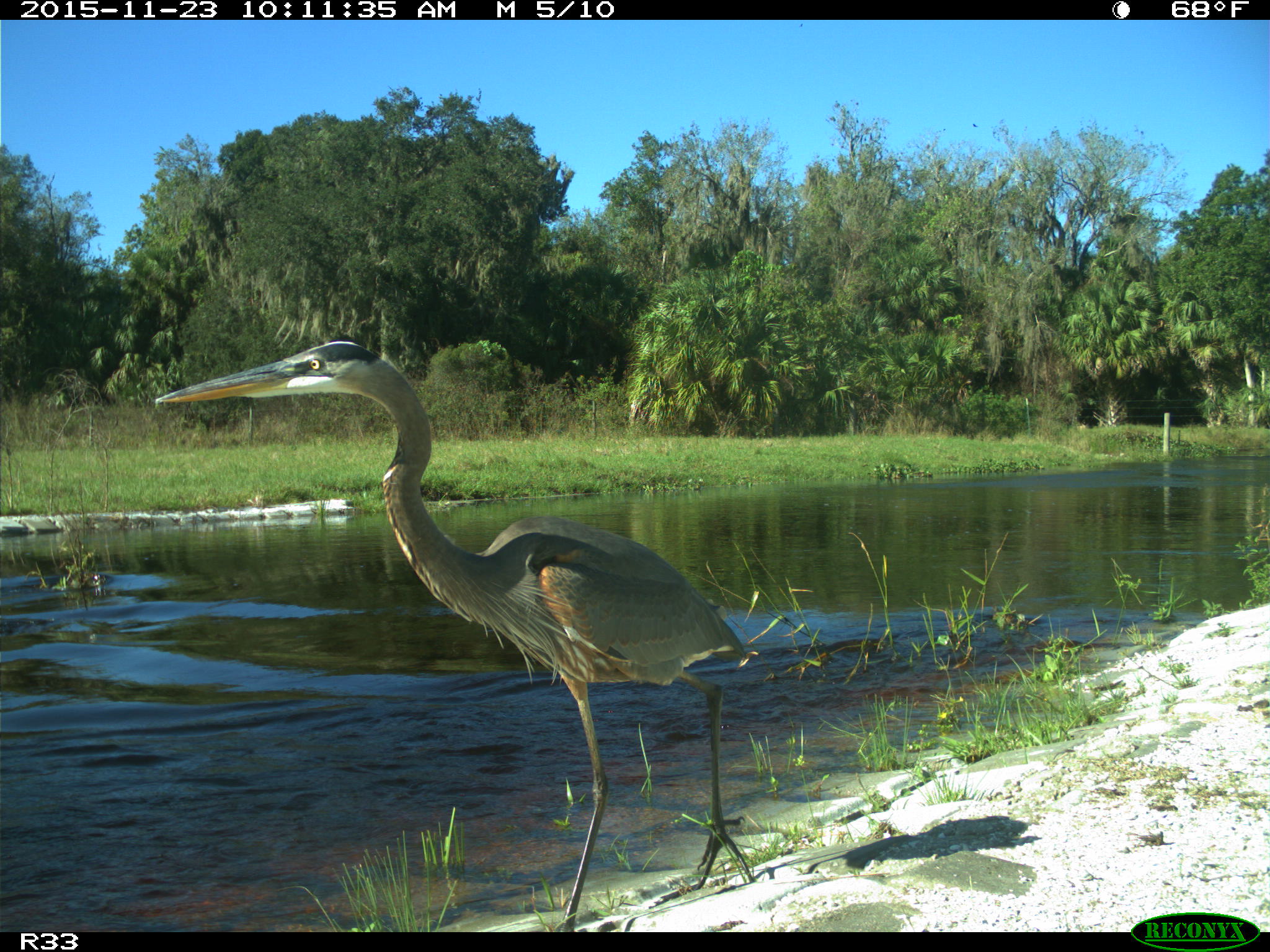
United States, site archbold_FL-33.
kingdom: Animalia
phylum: Chordata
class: Aves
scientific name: Aves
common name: birds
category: unidentified bird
Unidentified bird (birds) (Aves).